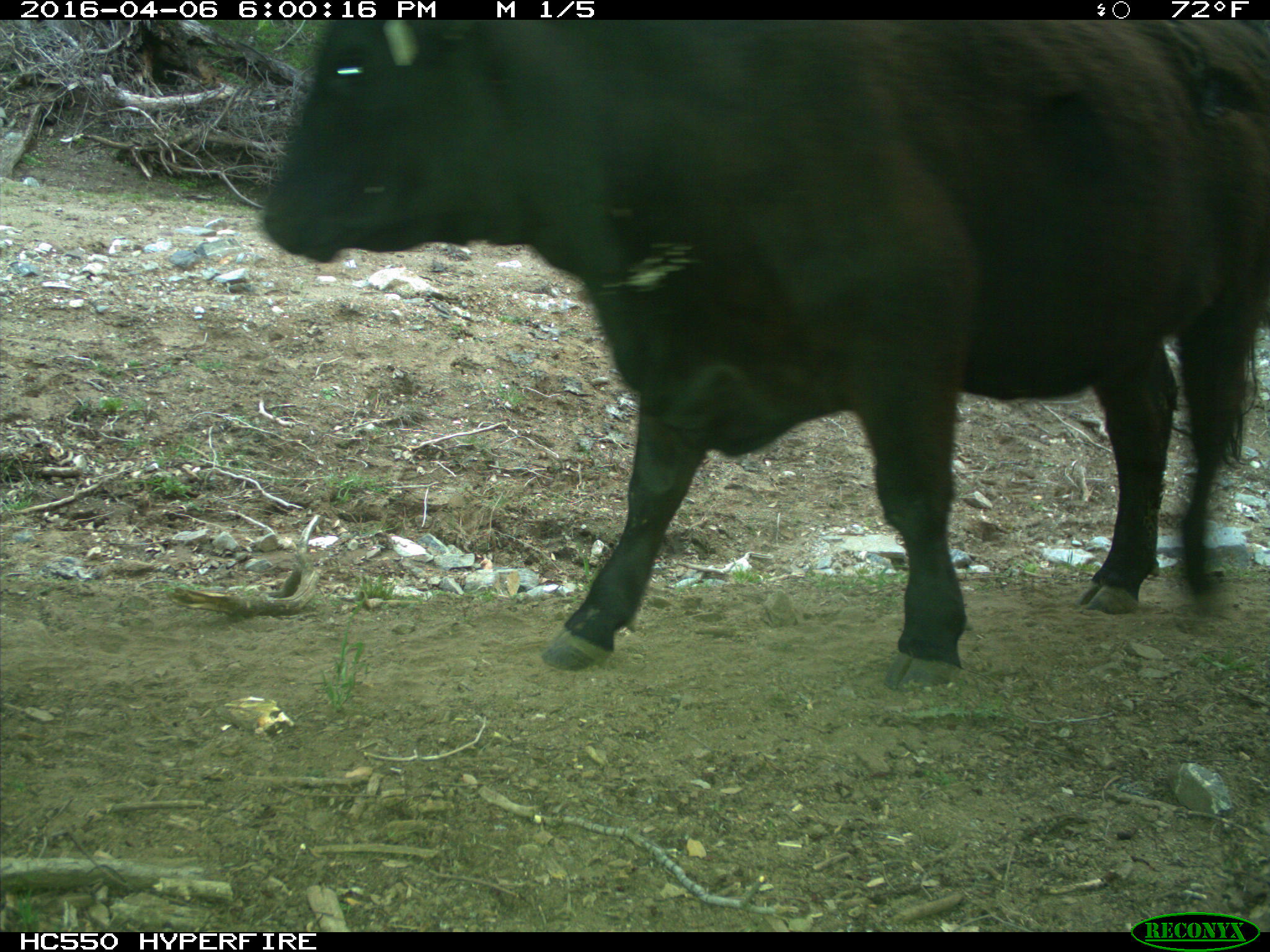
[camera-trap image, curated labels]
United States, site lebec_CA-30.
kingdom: Animalia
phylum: Chordata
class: Mammalia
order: Artiodactyla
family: Bovidae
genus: Bos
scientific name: Bos taurus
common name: domestic cow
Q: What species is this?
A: Bos taurus (domestic cow).